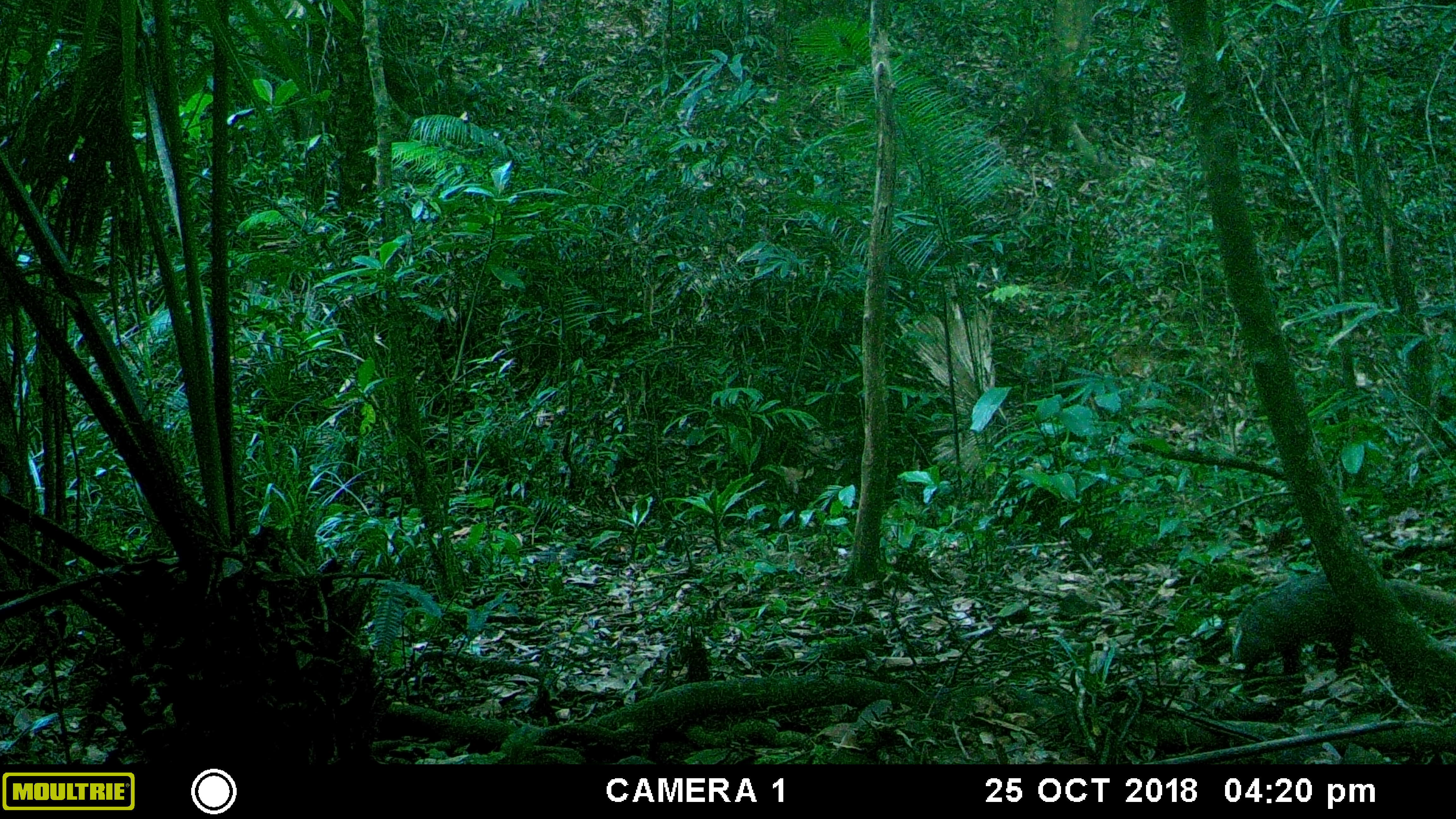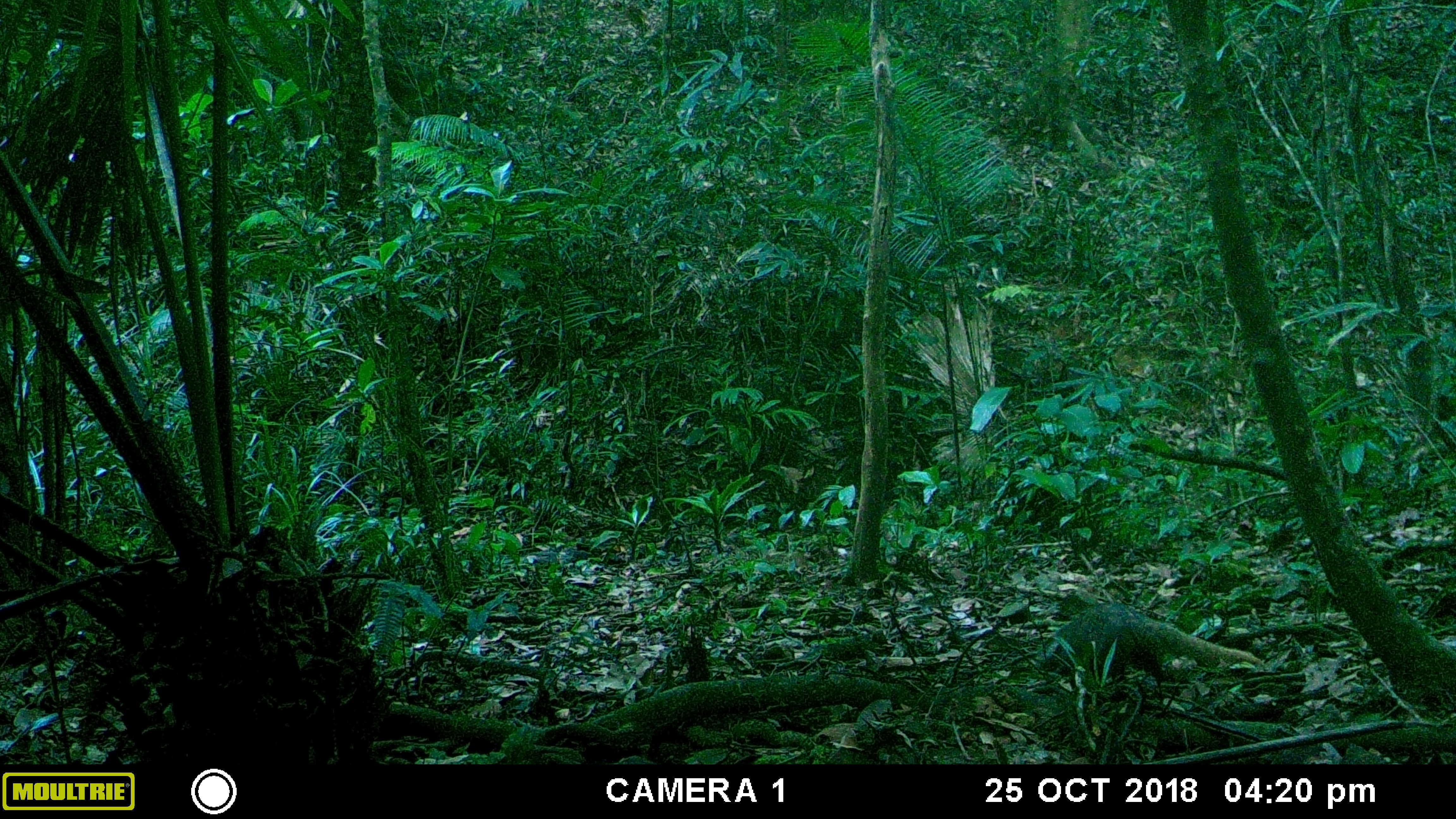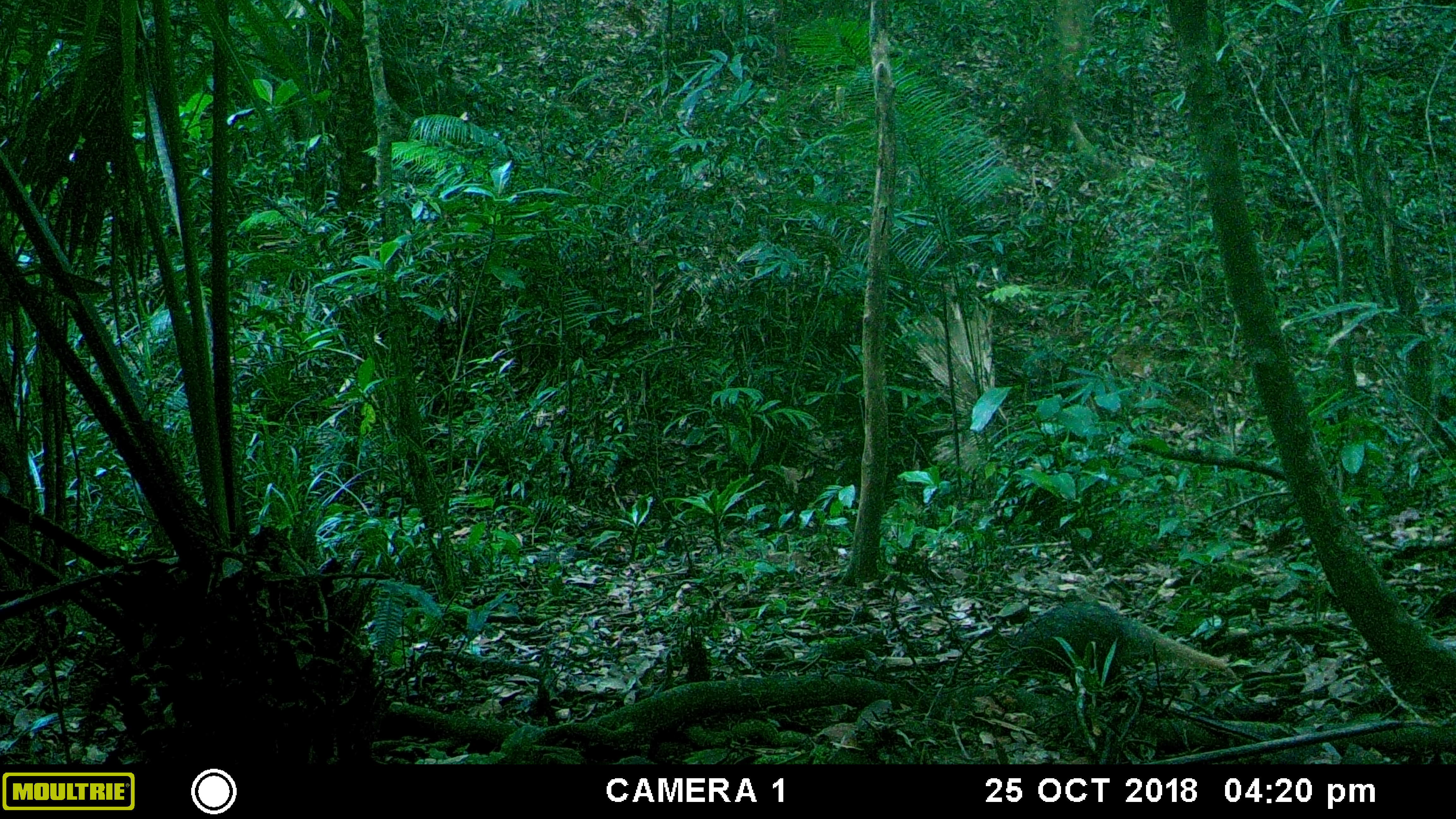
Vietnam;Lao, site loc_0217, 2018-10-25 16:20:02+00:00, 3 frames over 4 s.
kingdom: Animalia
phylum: Chordata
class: Mammalia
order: Carnivora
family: Herpestidae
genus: Urva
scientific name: Urva urva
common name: crab-eating mongoose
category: crab eating mongoose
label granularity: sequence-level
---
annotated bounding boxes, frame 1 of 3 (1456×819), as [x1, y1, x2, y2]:
crab eating mongoose: [1228, 570, 1456, 675]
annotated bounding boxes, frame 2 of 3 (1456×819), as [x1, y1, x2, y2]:
crab eating mongoose: [1033, 602, 1261, 681]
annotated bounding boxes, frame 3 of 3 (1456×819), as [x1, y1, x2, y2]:
crab eating mongoose: [996, 600, 1231, 670]